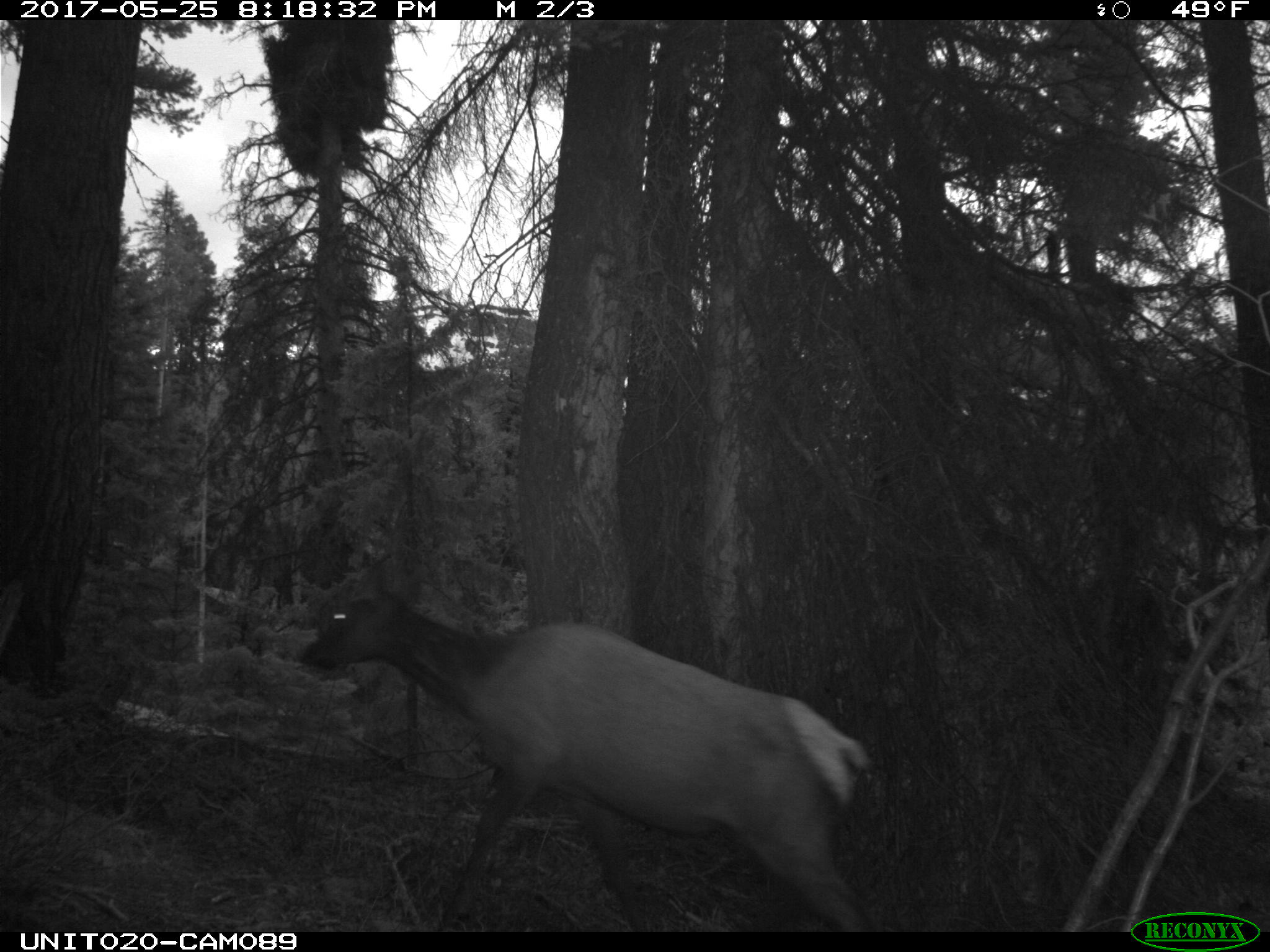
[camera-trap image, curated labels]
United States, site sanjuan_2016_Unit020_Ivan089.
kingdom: Animalia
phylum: Chordata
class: Mammalia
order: Artiodactyla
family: Cervidae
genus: Cervus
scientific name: Cervus elaphus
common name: red deer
Cervus elaphus (red deer).